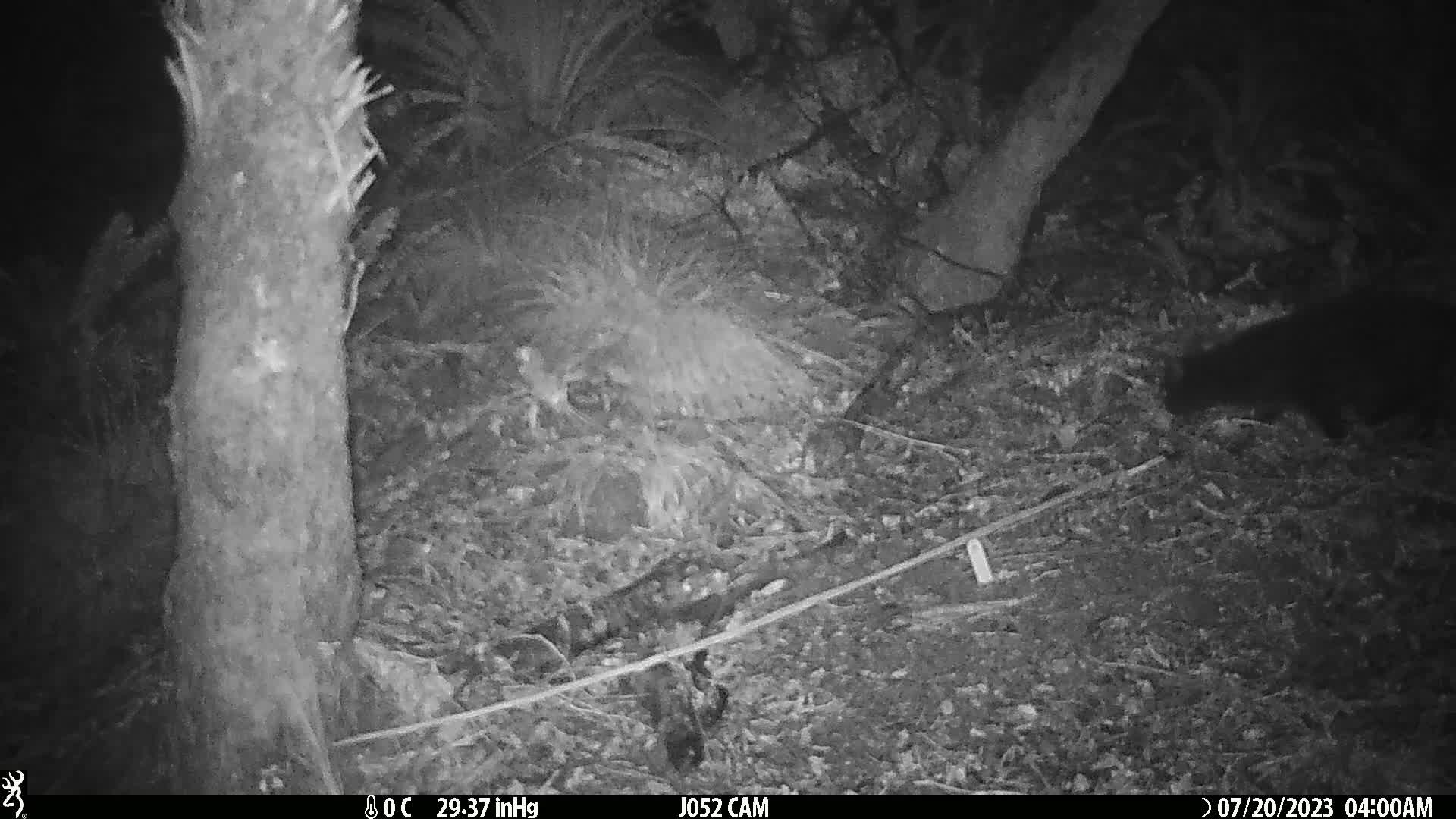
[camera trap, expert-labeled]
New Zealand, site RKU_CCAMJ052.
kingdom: Animalia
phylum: Chordata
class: Mammalia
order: Carnivora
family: Felidae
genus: Felis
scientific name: Felis catus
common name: domestic cat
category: cat